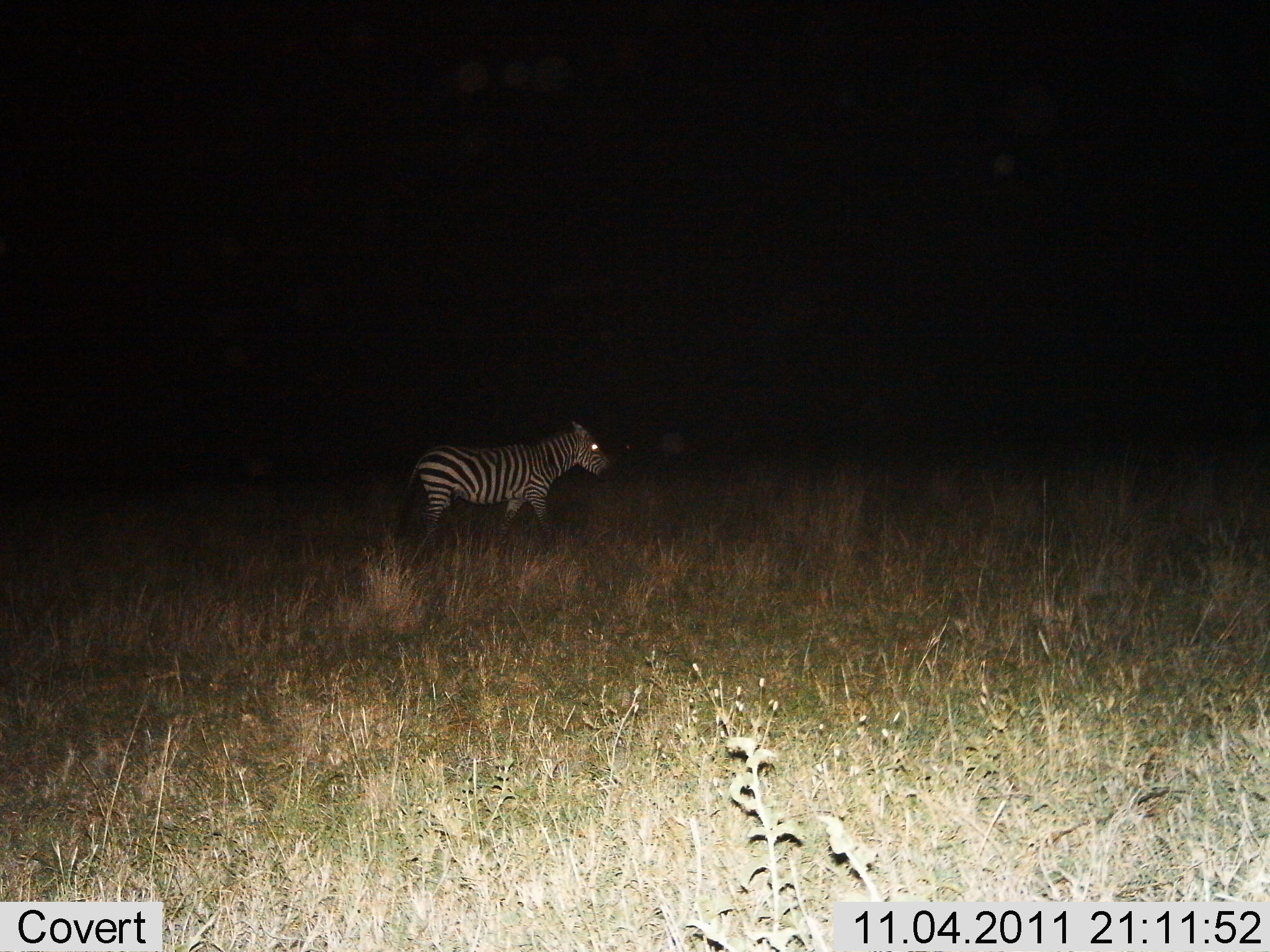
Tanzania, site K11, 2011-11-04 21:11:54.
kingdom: Animalia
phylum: Chordata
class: Mammalia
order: Perissodactyla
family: Equidae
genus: Equus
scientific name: Equus quagga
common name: plains zebra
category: zebra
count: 1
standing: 50%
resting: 0%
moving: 50%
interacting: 0%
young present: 0%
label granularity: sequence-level